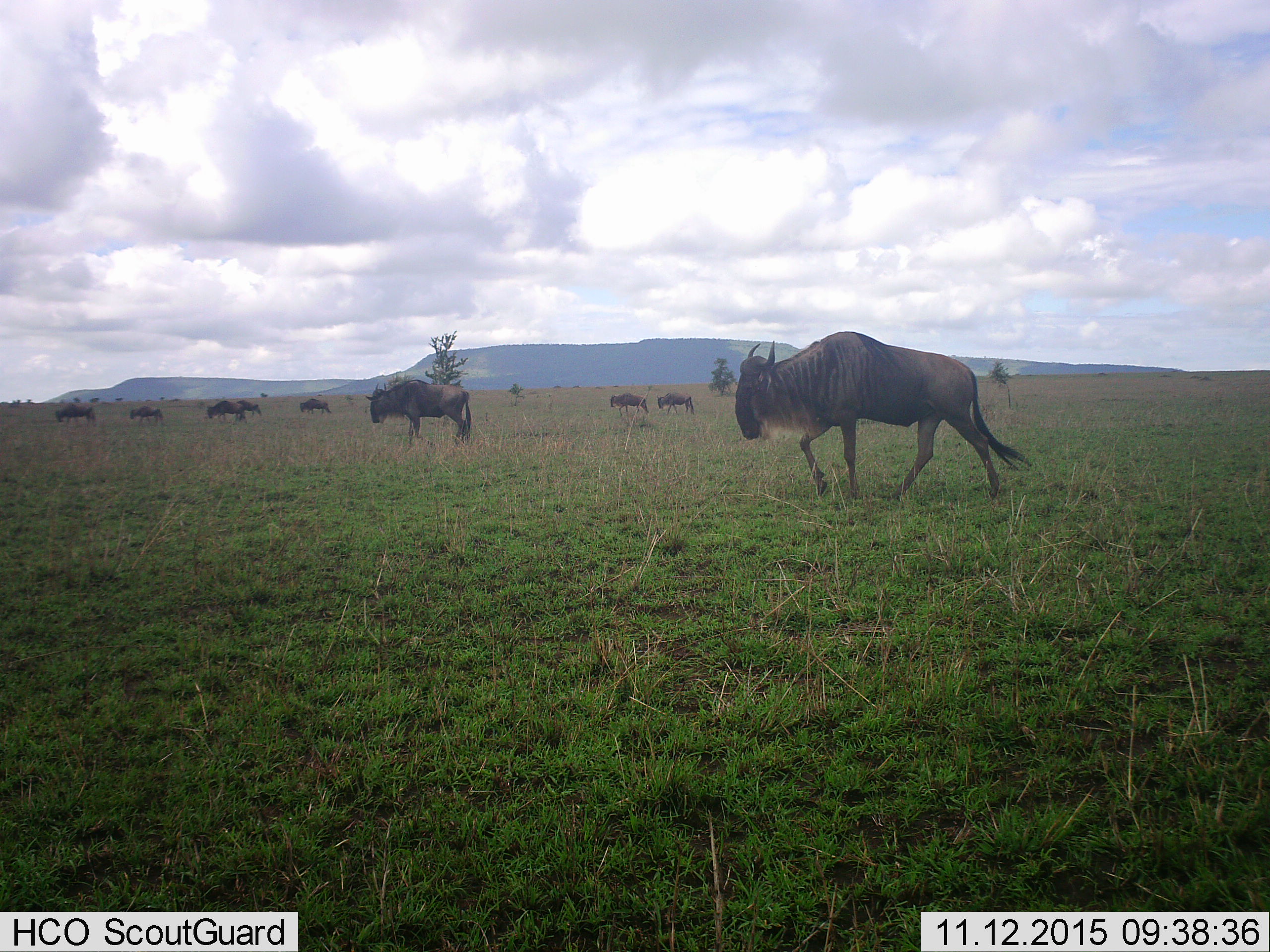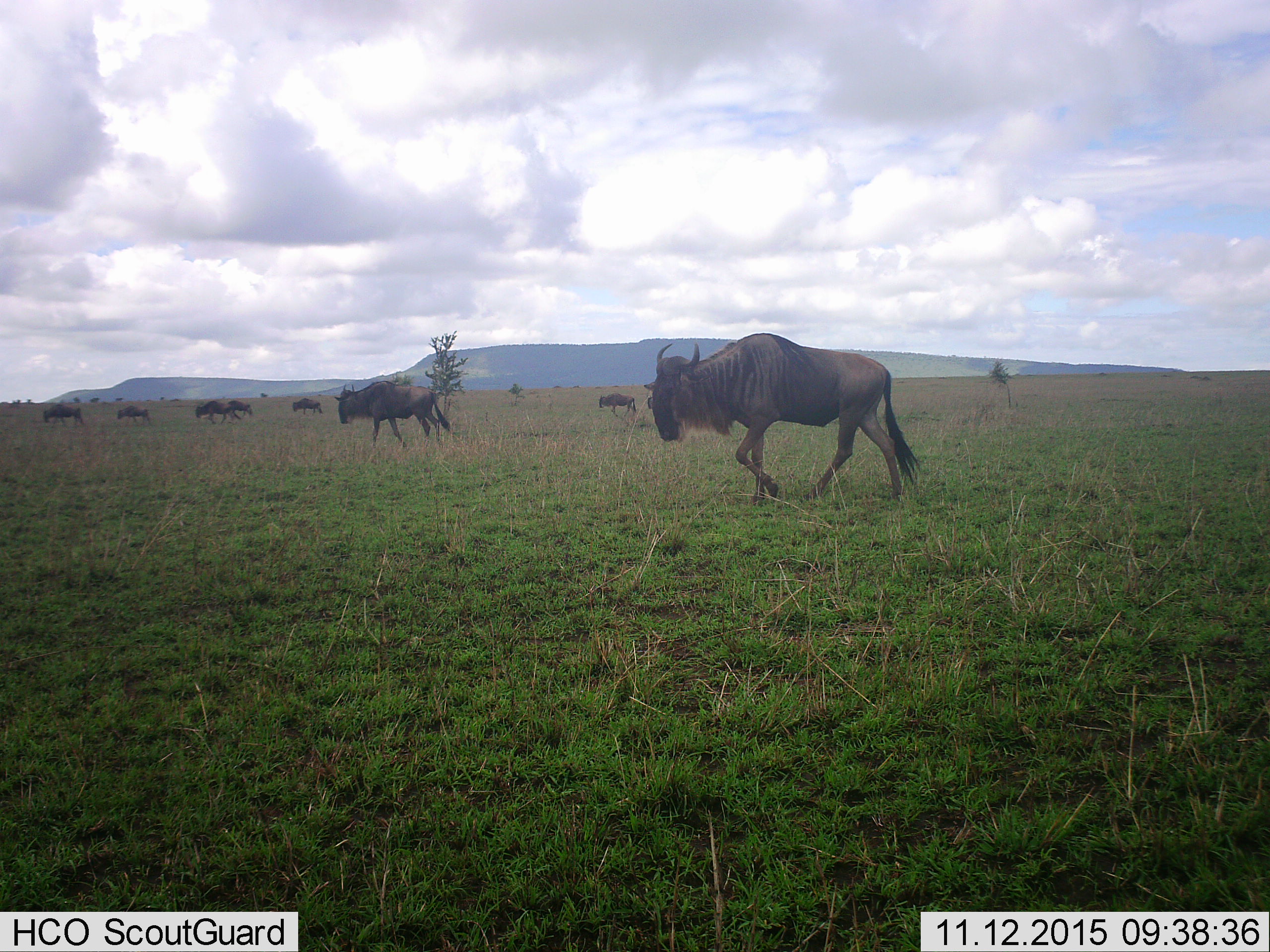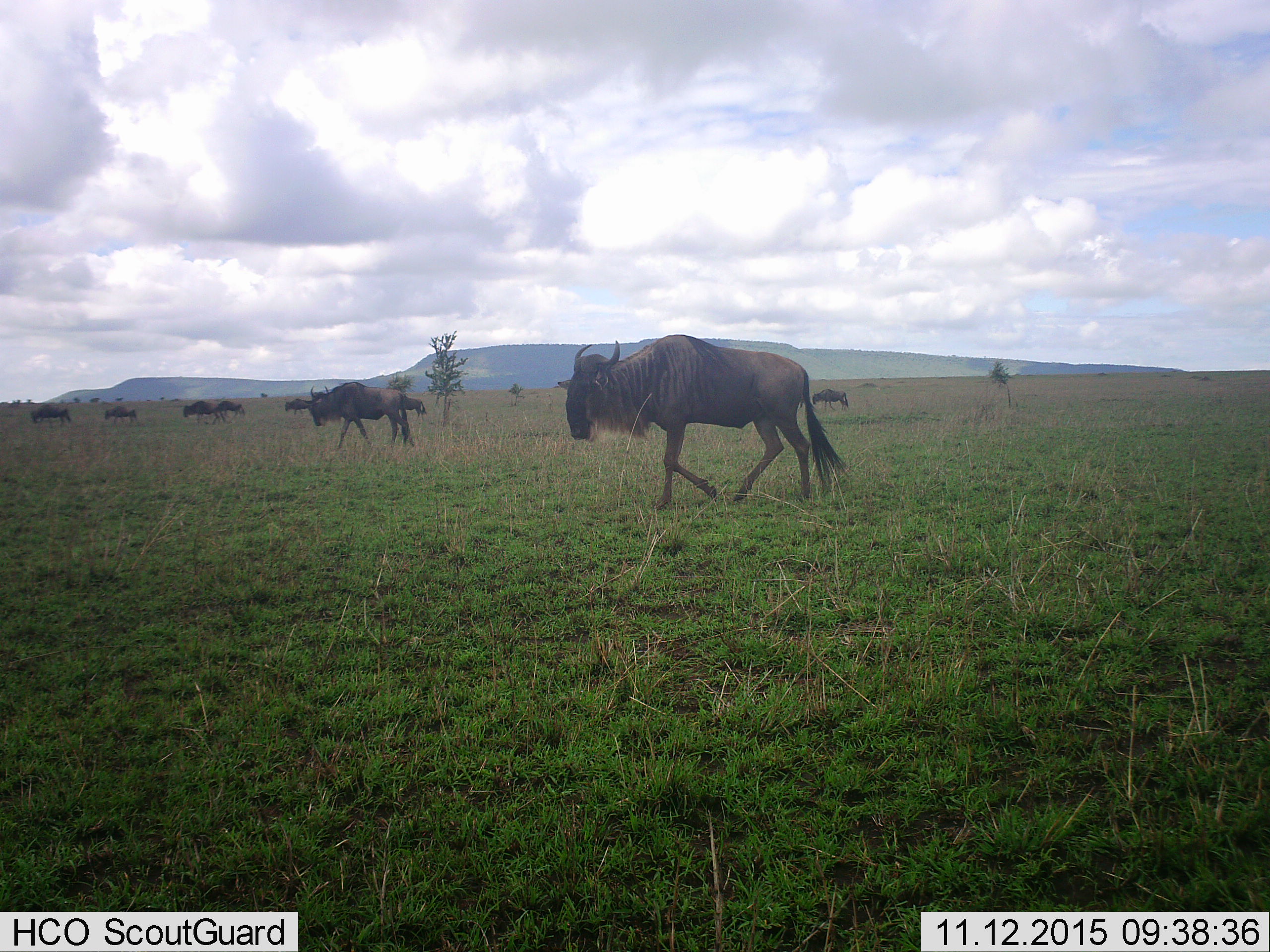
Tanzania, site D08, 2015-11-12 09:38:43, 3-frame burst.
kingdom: Animalia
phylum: Chordata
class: Mammalia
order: Artiodactyla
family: Bovidae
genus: Connochaetes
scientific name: Connochaetes taurinus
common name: blue wildebeest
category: wildebeest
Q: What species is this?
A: Wildebeest (blue wildebeest) (Connochaetes taurinus).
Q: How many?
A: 10.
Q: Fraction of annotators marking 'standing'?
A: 11%.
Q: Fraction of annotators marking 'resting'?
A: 0%.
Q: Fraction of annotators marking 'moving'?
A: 100%.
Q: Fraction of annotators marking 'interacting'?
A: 0%.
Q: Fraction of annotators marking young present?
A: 5%.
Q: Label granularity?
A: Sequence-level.